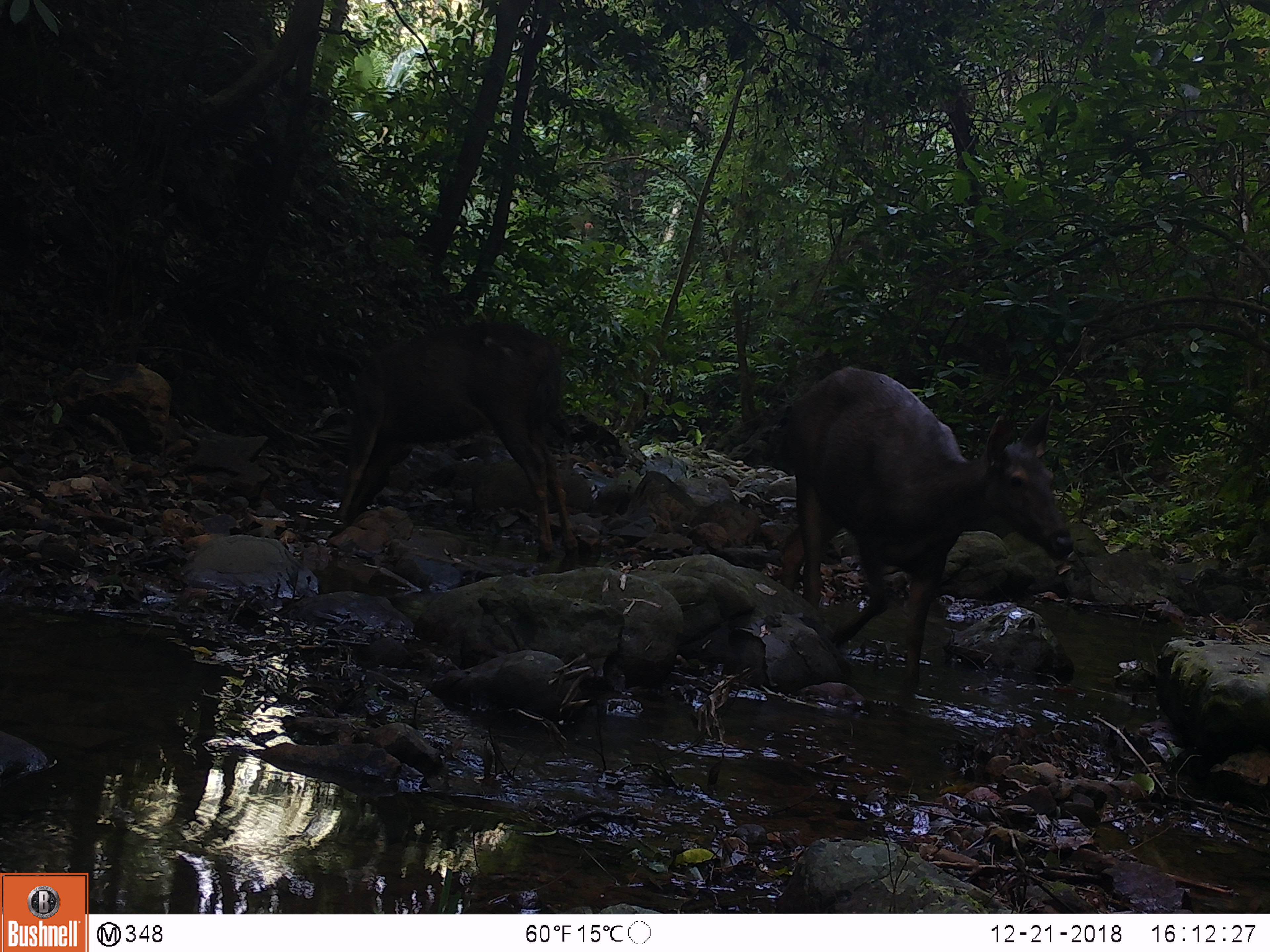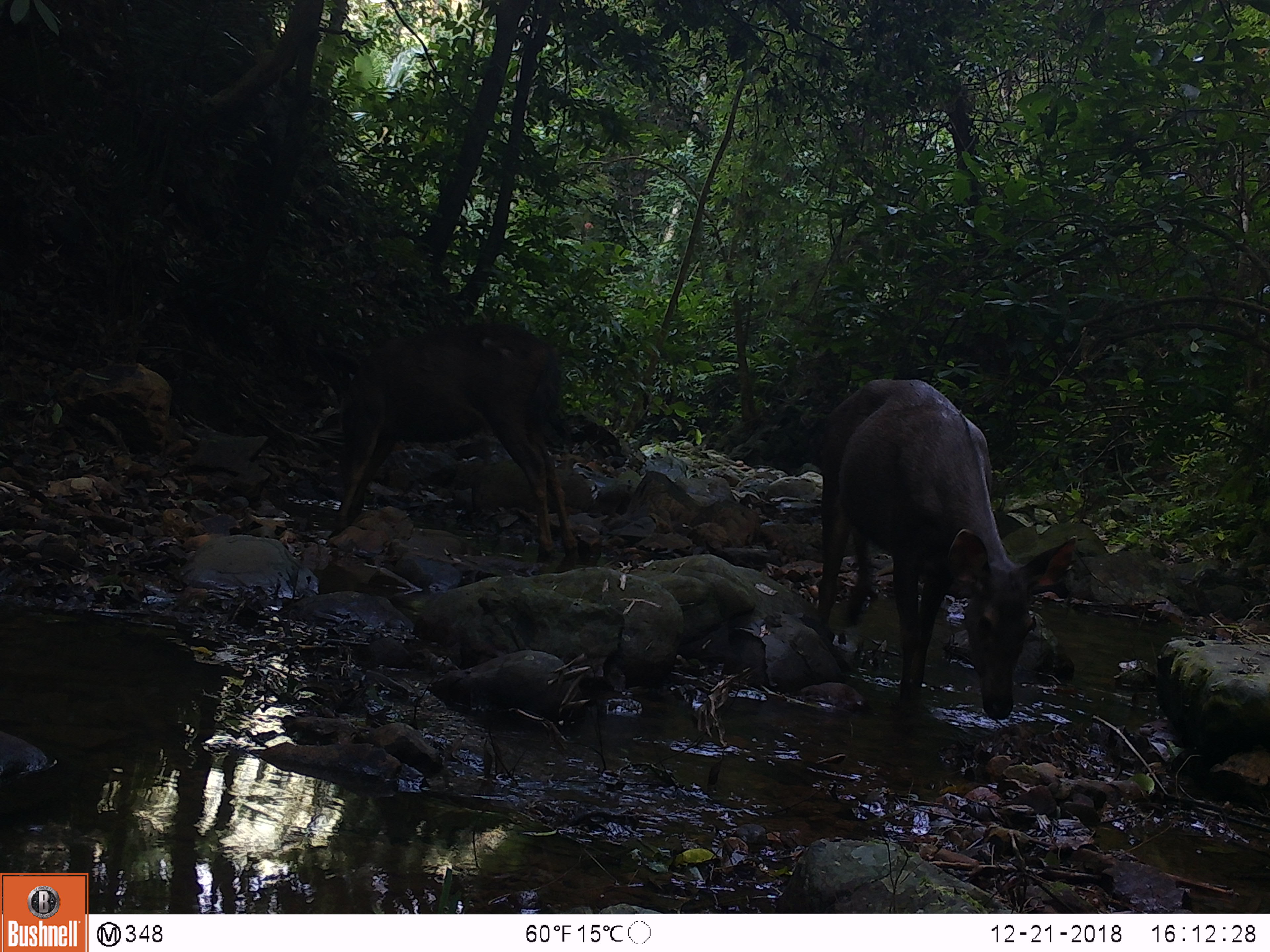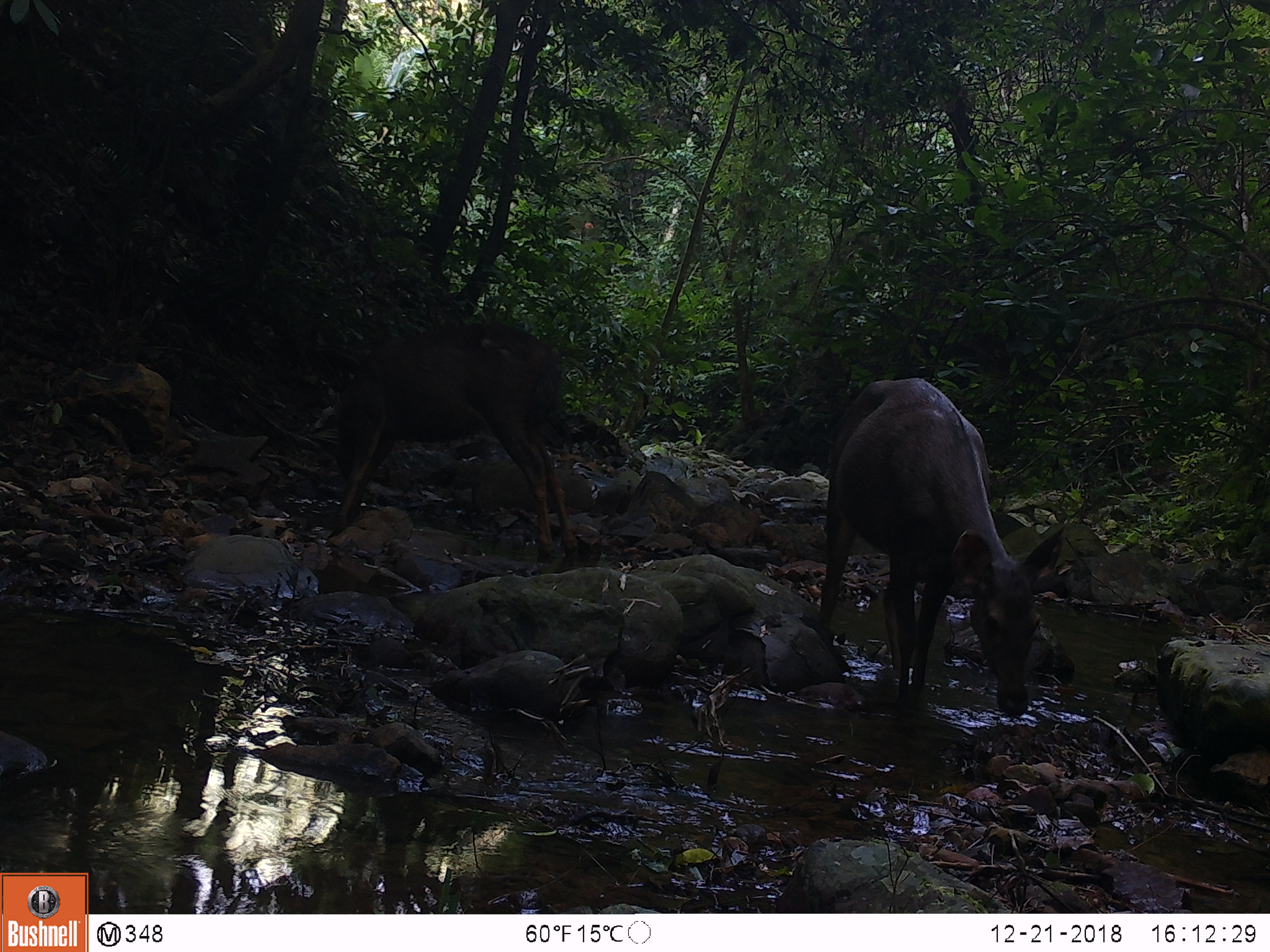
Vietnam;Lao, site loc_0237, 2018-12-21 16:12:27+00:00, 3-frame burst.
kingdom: Animalia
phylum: Chordata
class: Mammalia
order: Artiodactyla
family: Cervidae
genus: Rusa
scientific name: Rusa unicolor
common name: sambar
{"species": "sambar (Rusa unicolor)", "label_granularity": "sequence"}